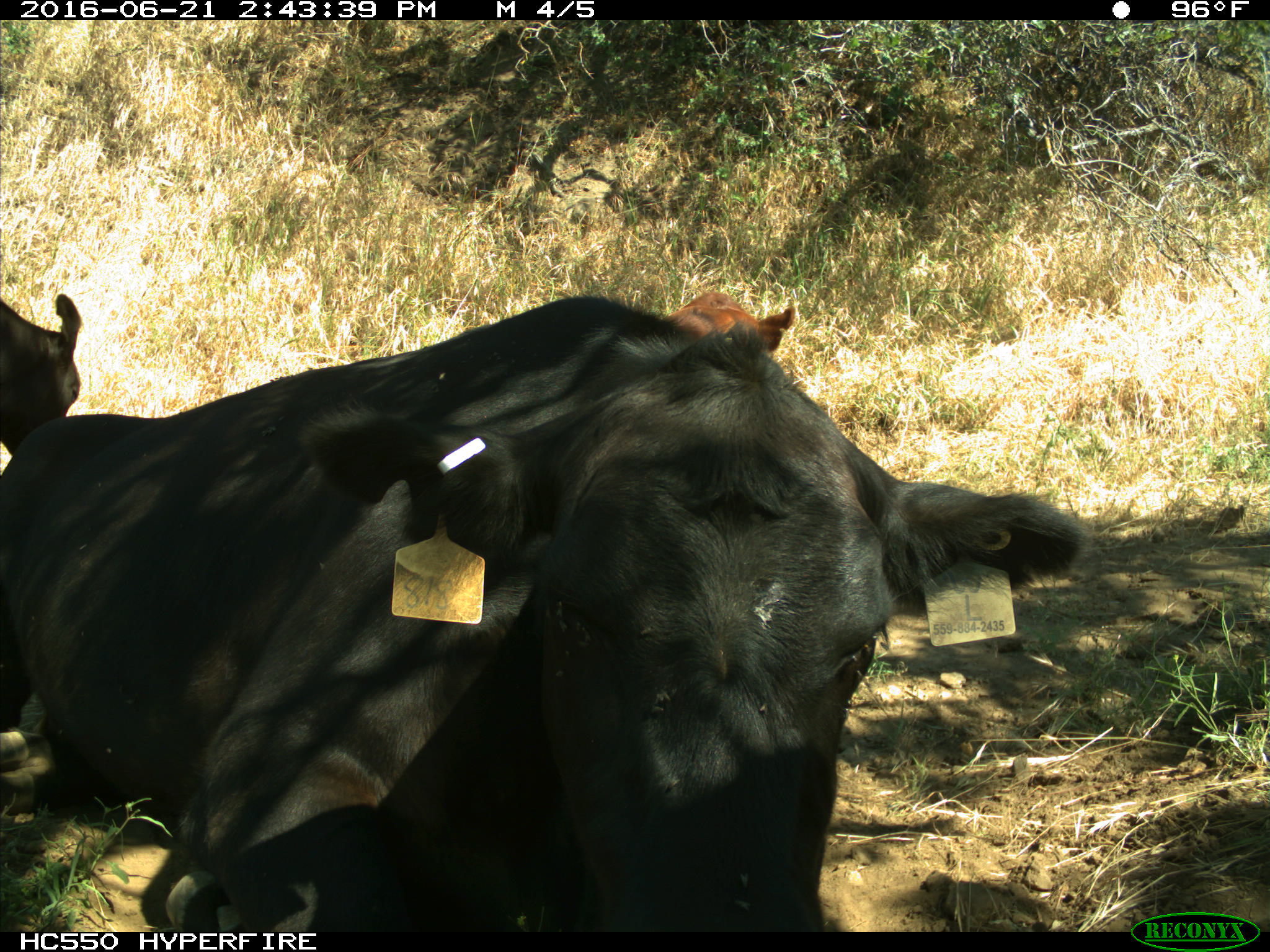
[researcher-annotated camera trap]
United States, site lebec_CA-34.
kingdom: Animalia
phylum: Chordata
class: Mammalia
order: Artiodactyla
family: Bovidae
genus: Bos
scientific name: Bos taurus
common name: domestic cow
Bos taurus (domestic cow).